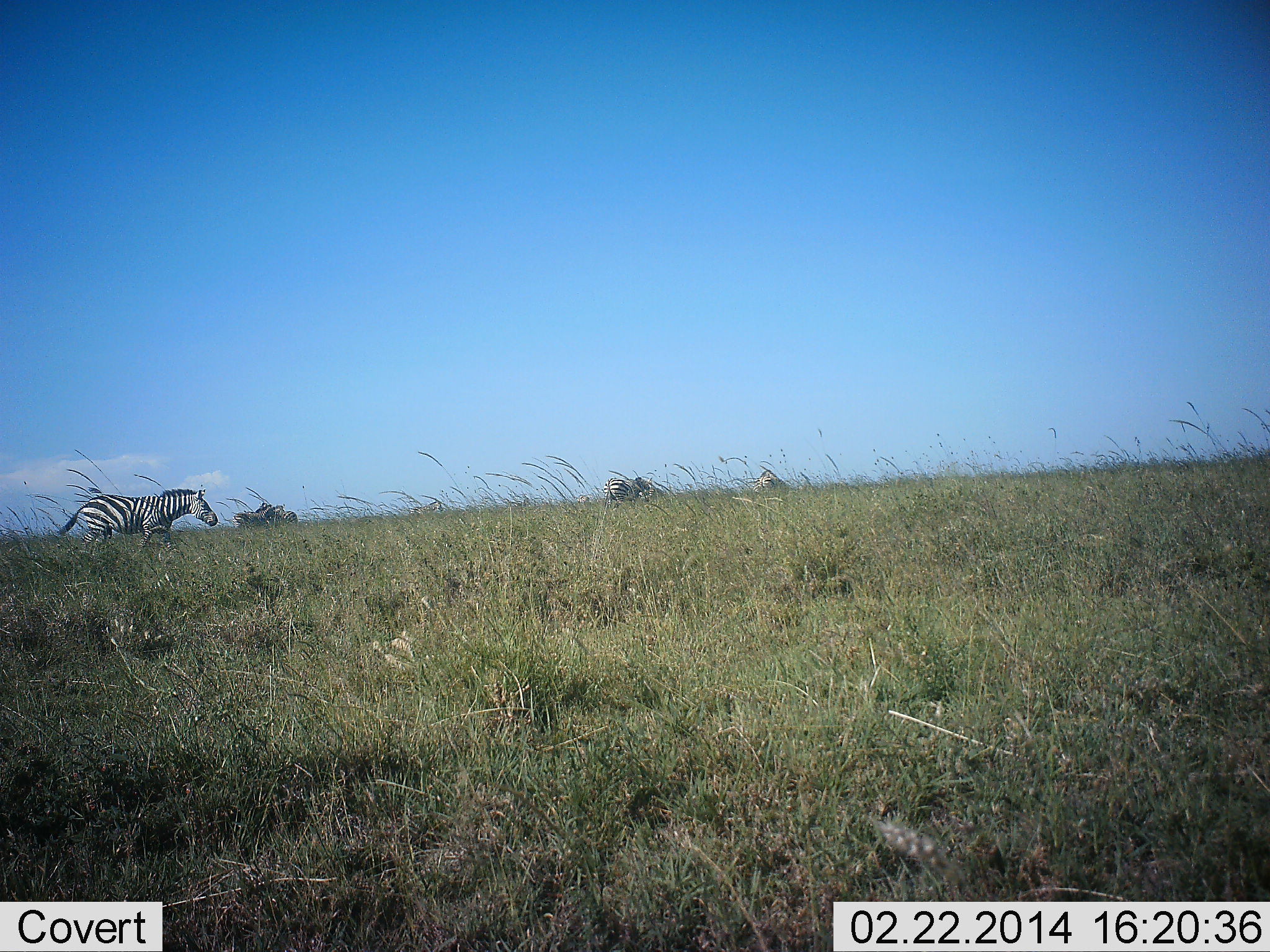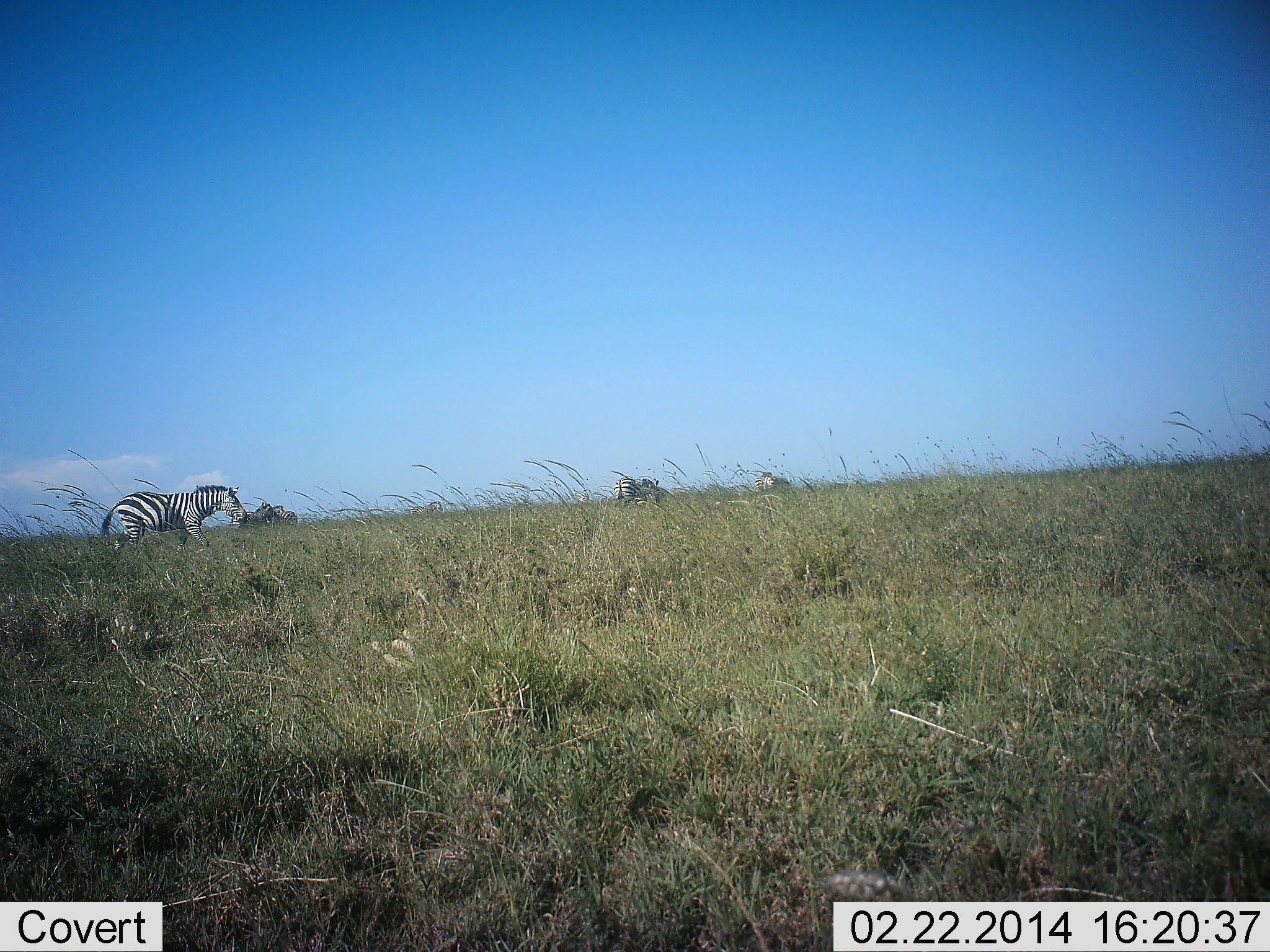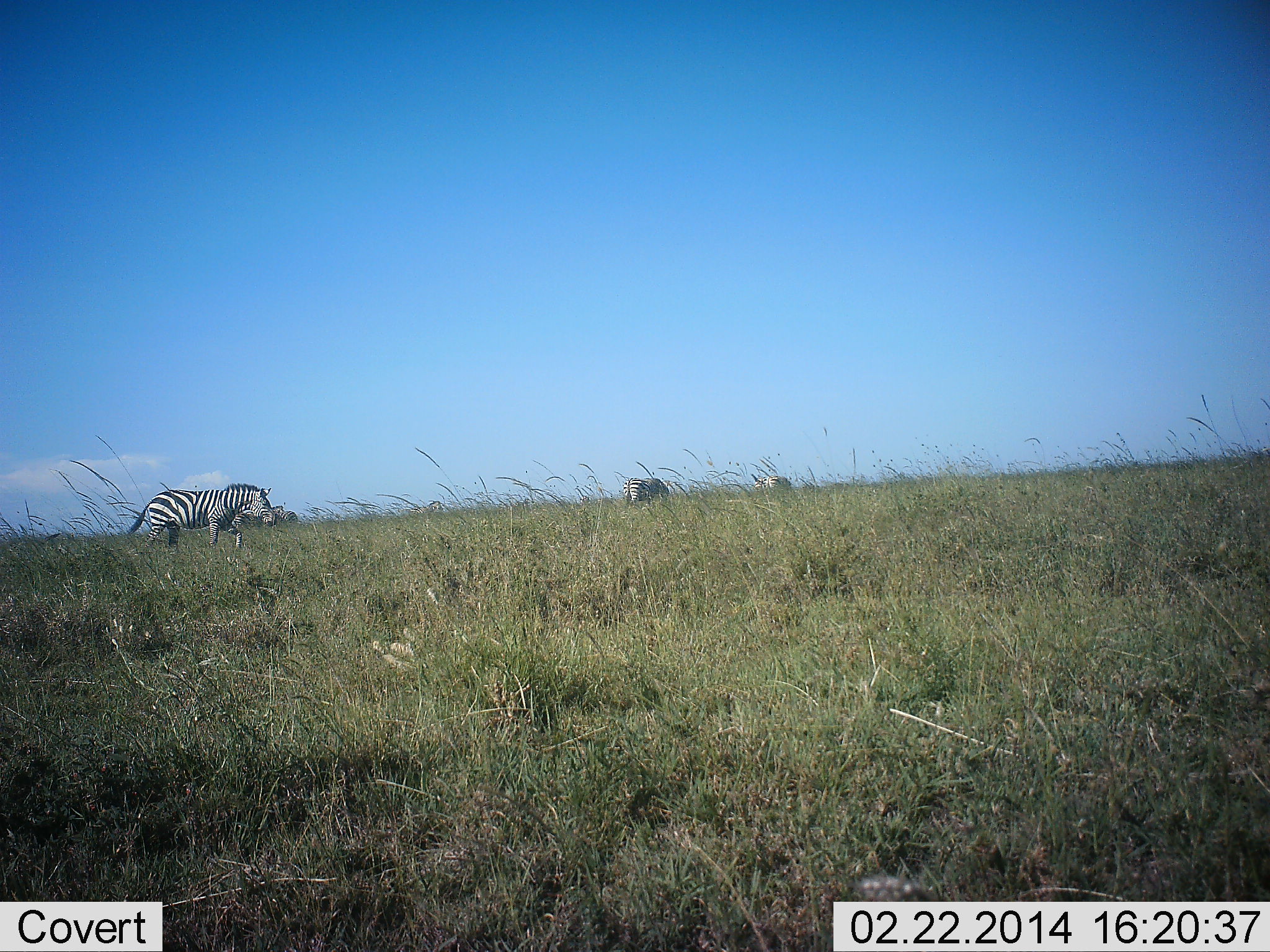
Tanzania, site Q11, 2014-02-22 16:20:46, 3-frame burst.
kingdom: Animalia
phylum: Chordata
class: Mammalia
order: Perissodactyla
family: Equidae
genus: Equus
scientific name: Equus quagga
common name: plains zebra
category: zebra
Zebra (plains zebra) (Equus quagga), count 4. Behavior (volunteer vote fractions): standing 40%, resting 0%, moving 80%, interacting 10%. Young present (vote fraction): 0%. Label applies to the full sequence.